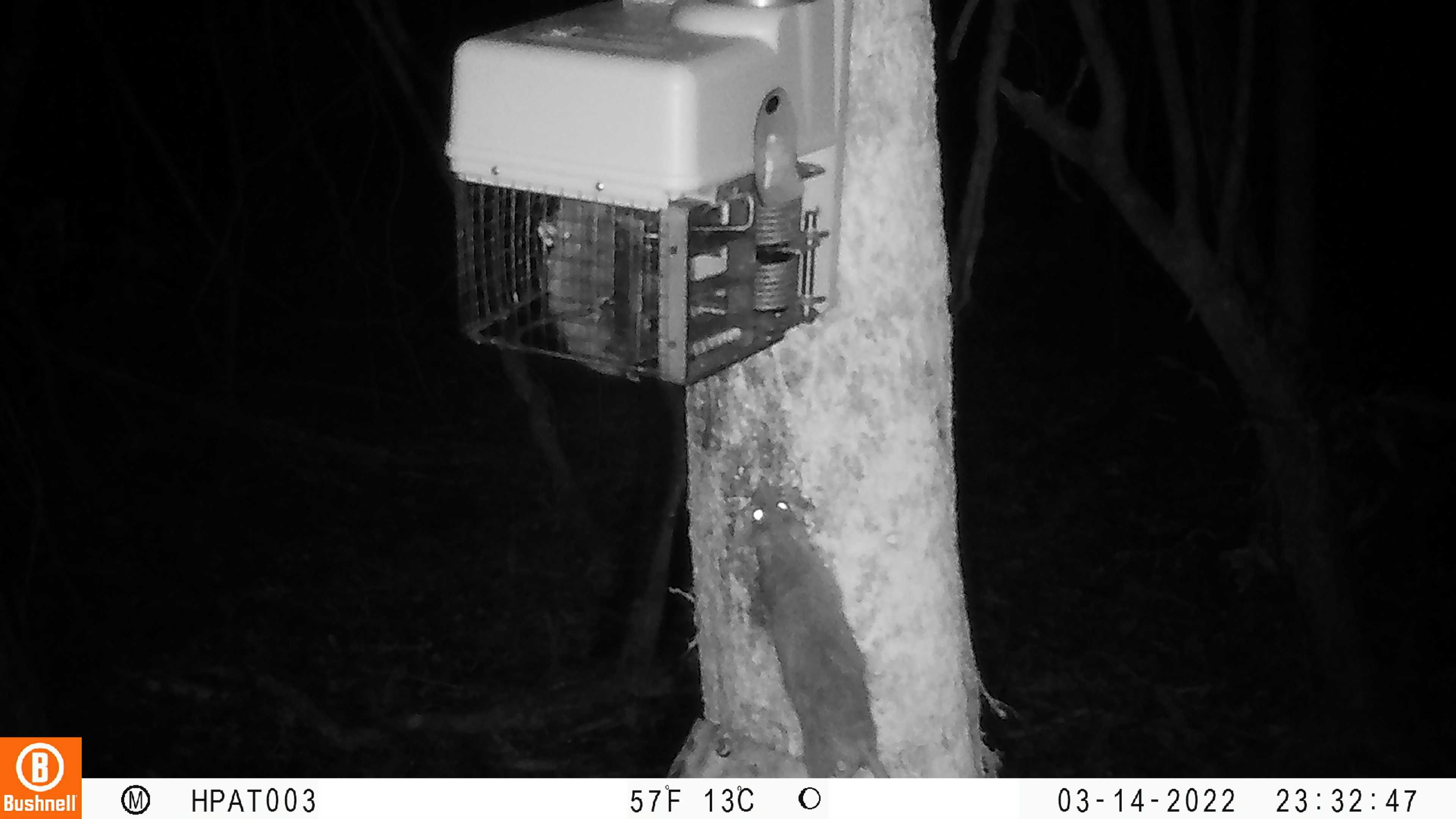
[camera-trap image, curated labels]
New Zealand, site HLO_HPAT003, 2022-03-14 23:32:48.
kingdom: Animalia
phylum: Chordata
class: Mammalia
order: Rodentia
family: Muridae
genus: Rattus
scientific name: Rattus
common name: rat